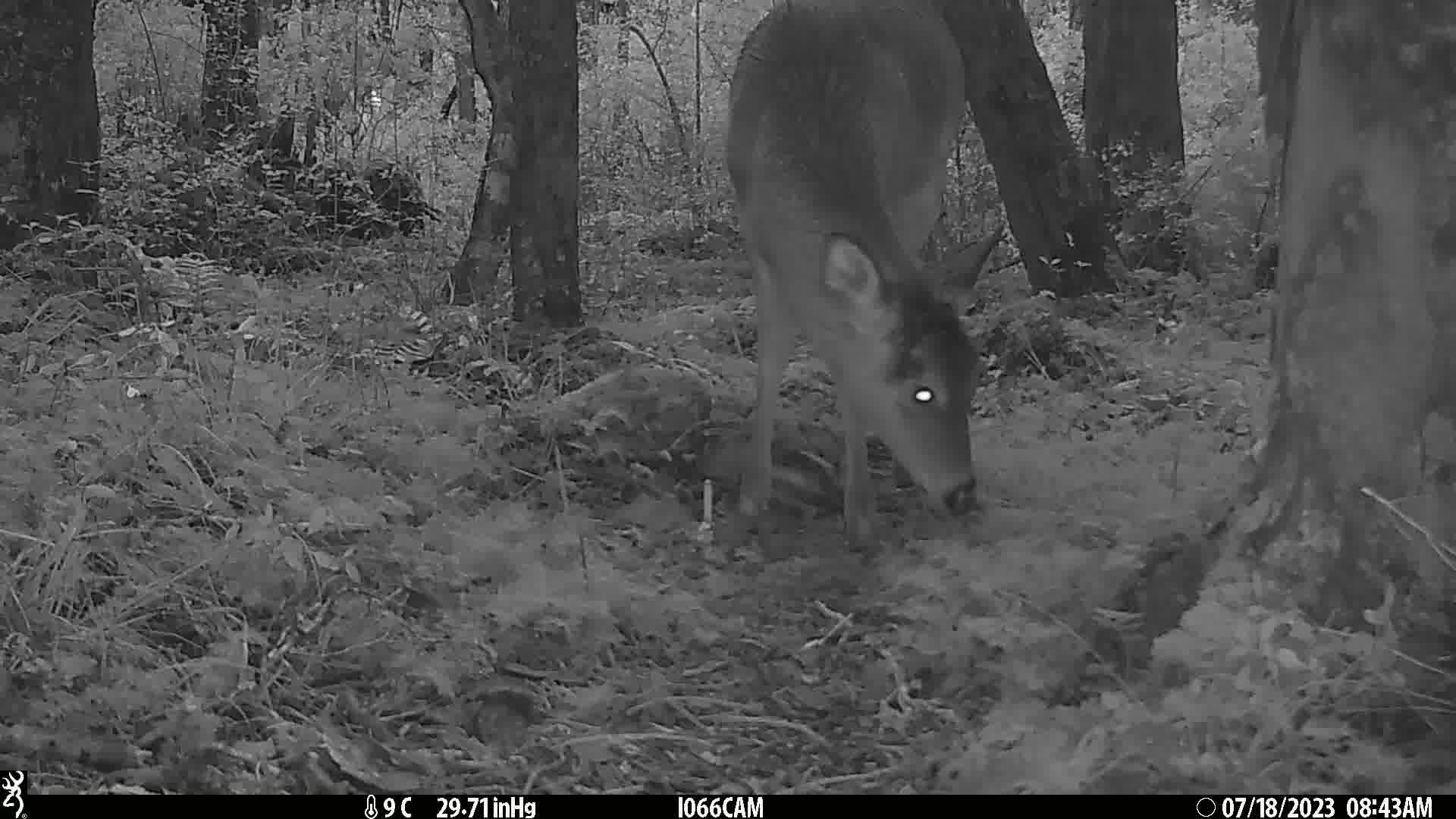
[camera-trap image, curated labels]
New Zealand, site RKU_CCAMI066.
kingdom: Animalia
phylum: Chordata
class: Mammalia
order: Artiodactyla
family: Cervidae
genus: Odocoileus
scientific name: Odocoileus virginianus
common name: white-tailed deer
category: white tailed deer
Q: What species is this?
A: White tailed deer (white-tailed deer) (Odocoileus virginianus).